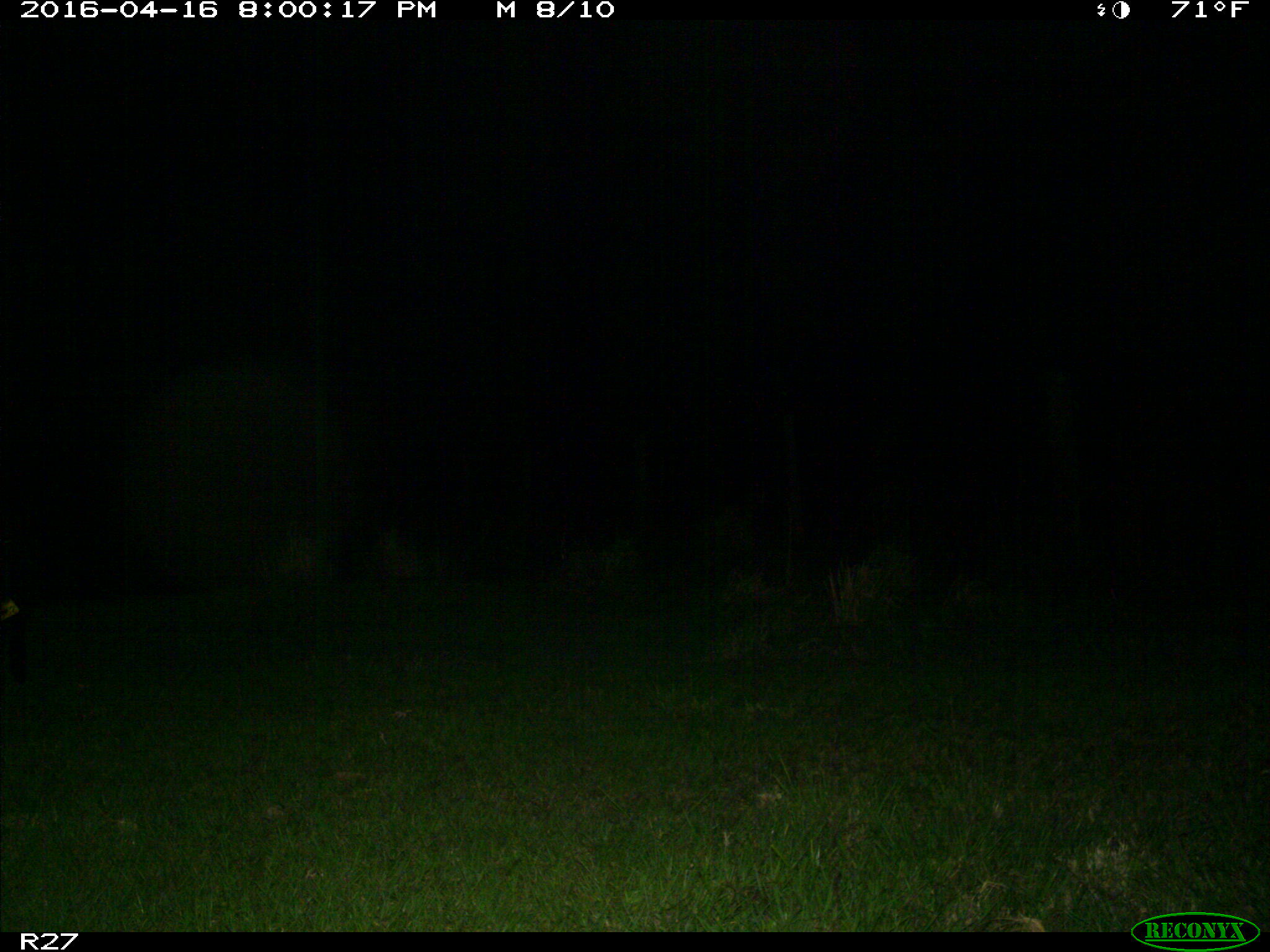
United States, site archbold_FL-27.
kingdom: Animalia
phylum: Chordata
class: Mammalia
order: Artiodactyla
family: Suidae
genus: Sus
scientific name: Sus scrofa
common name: wild boar